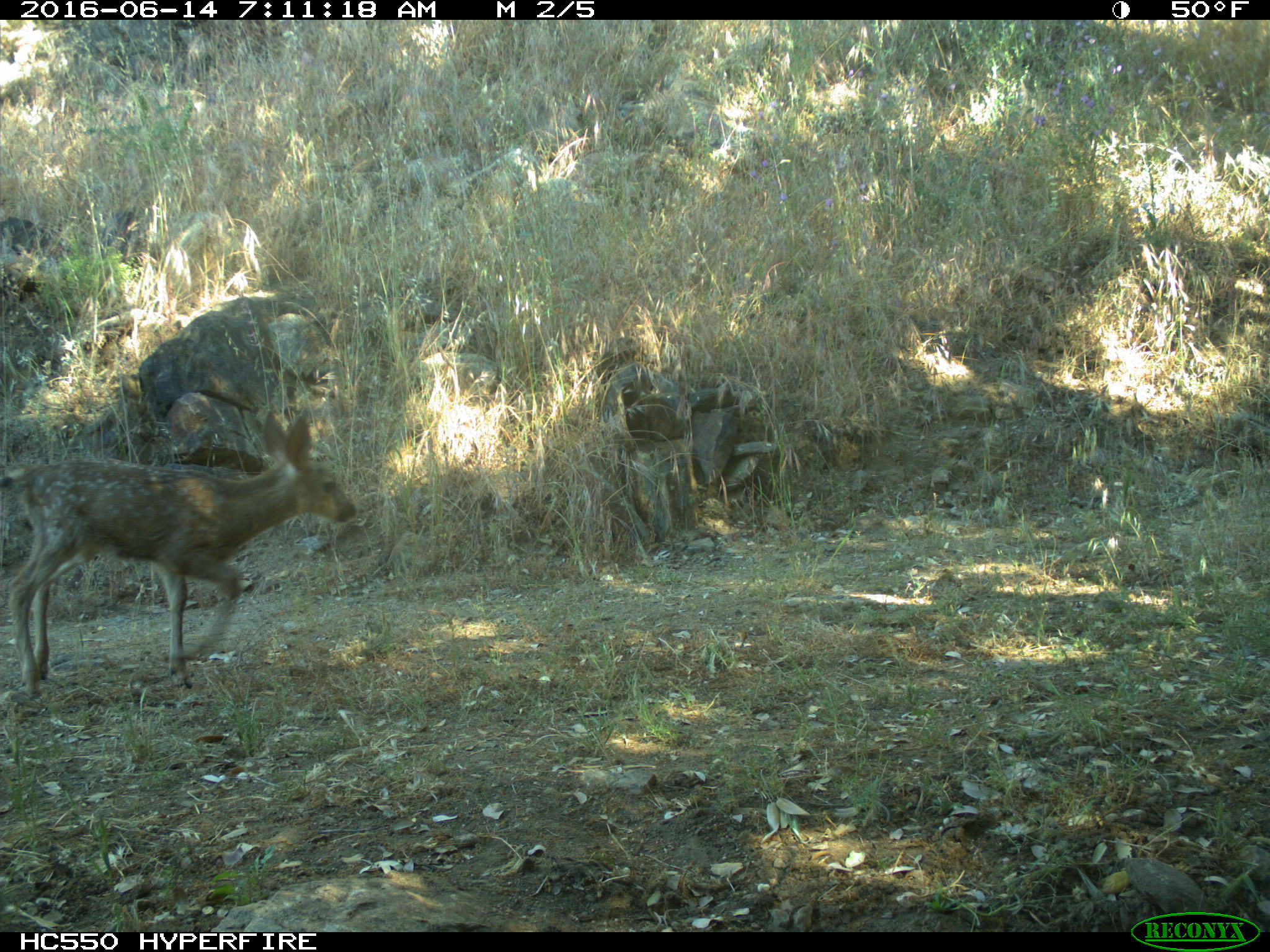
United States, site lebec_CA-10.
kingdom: Animalia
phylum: Chordata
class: Mammalia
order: Artiodactyla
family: Cervidae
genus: Odocoileus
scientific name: Odocoileus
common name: deer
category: unidentified deer